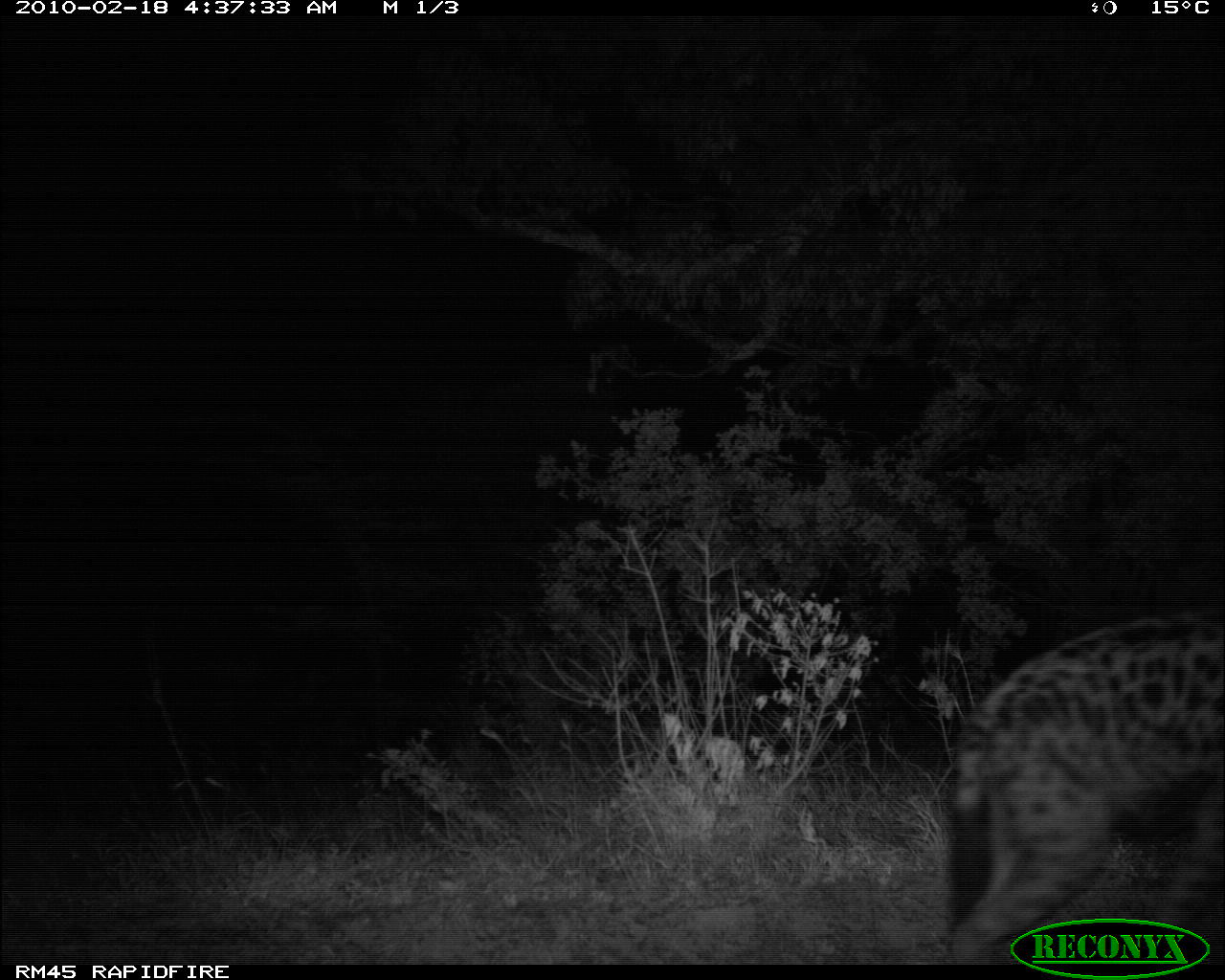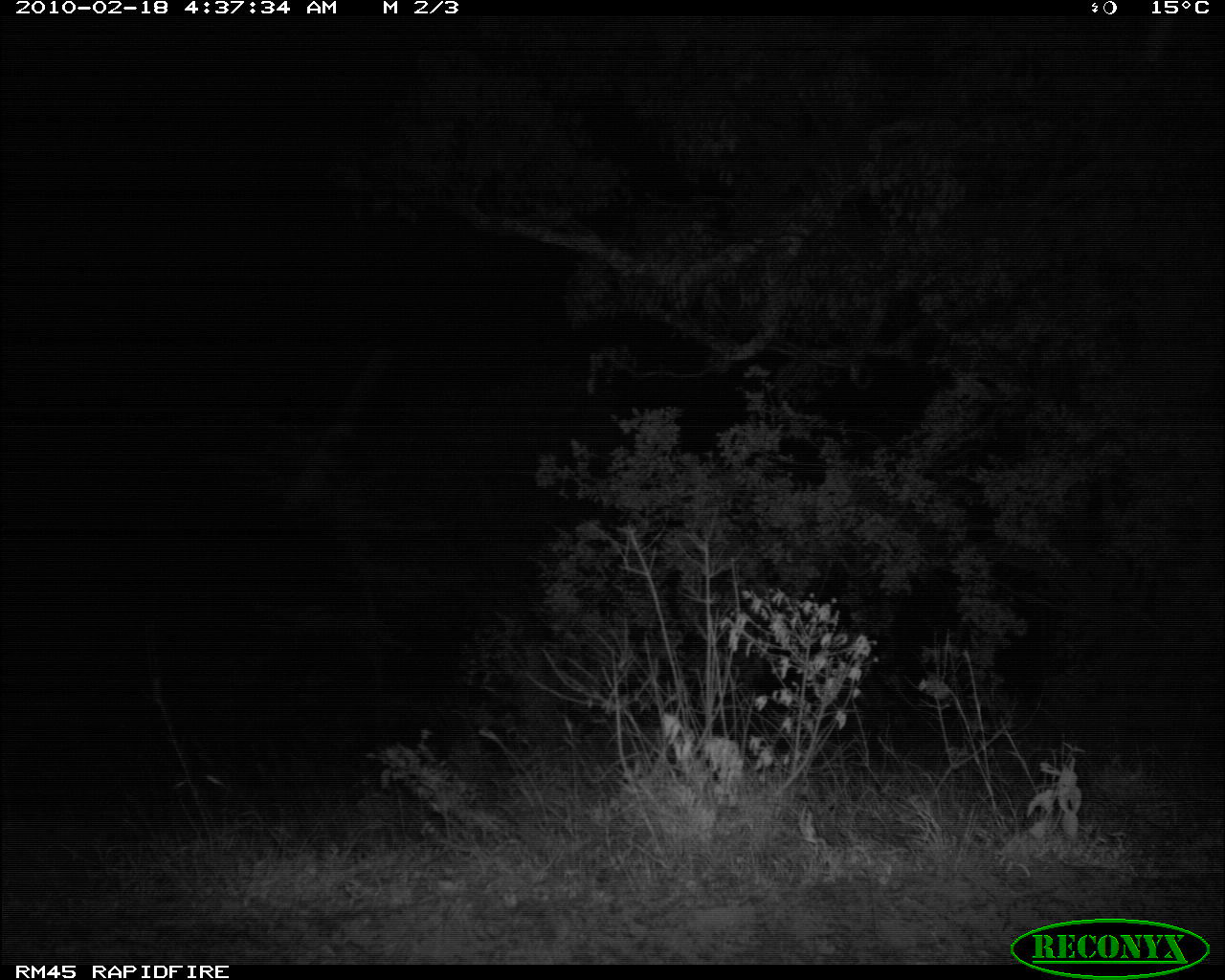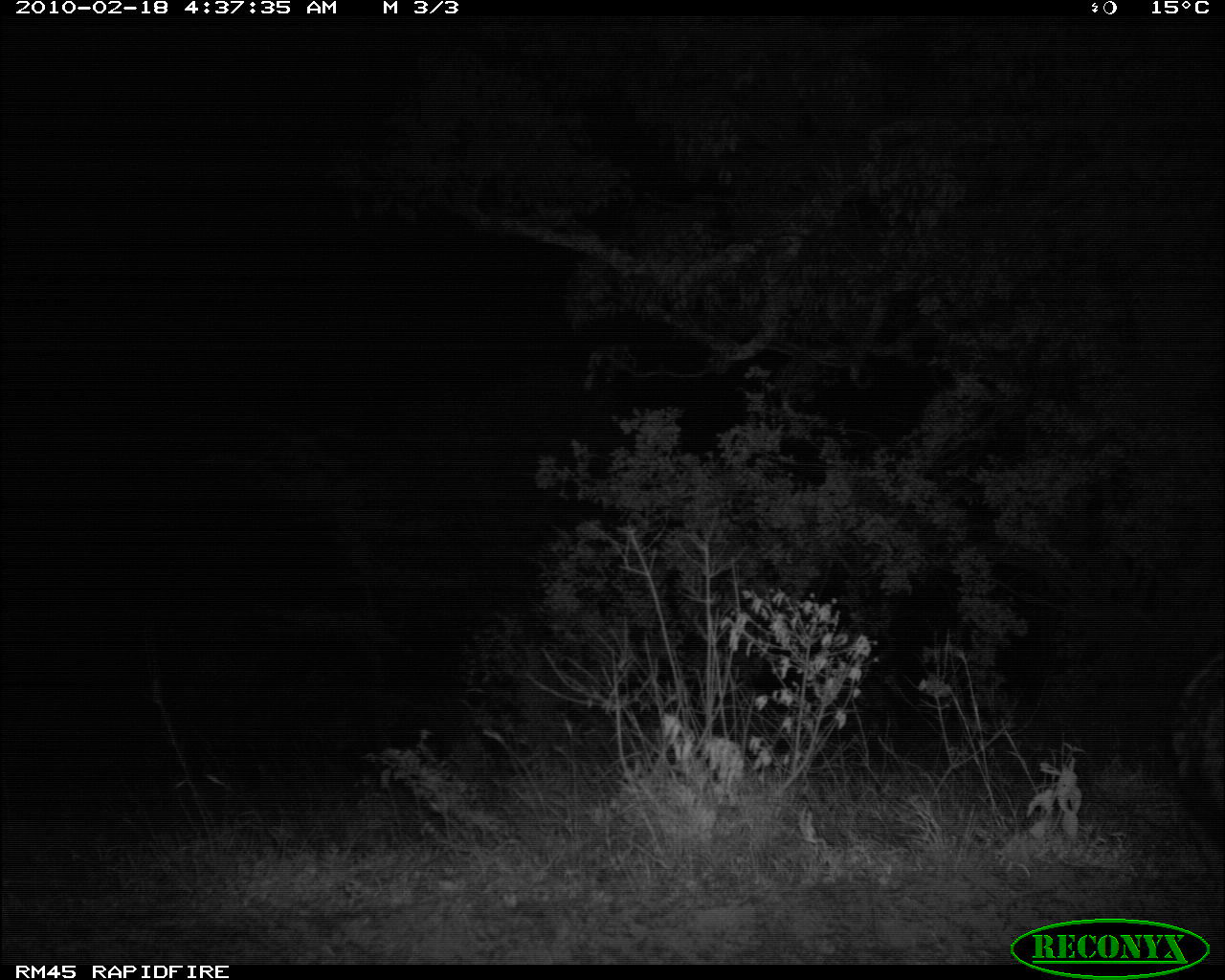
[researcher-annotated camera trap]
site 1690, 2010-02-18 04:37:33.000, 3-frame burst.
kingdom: Animalia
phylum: Chordata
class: Mammalia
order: Carnivora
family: Hyaenidae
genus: Crocuta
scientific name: Crocuta crocuta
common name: spotted hyena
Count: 1.